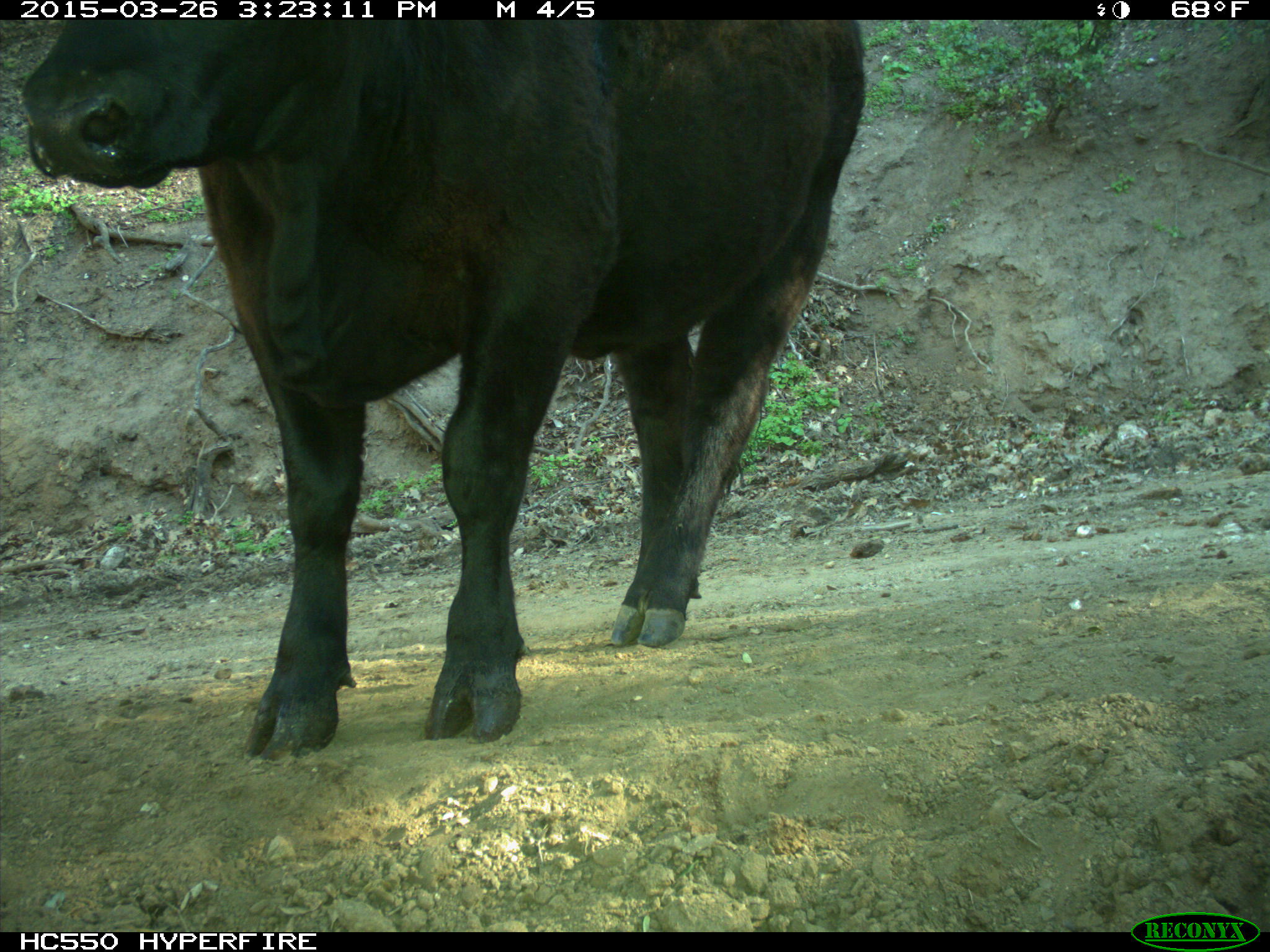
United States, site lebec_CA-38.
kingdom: Animalia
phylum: Chordata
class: Mammalia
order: Artiodactyla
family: Bovidae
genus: Bos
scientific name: Bos taurus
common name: domestic cow